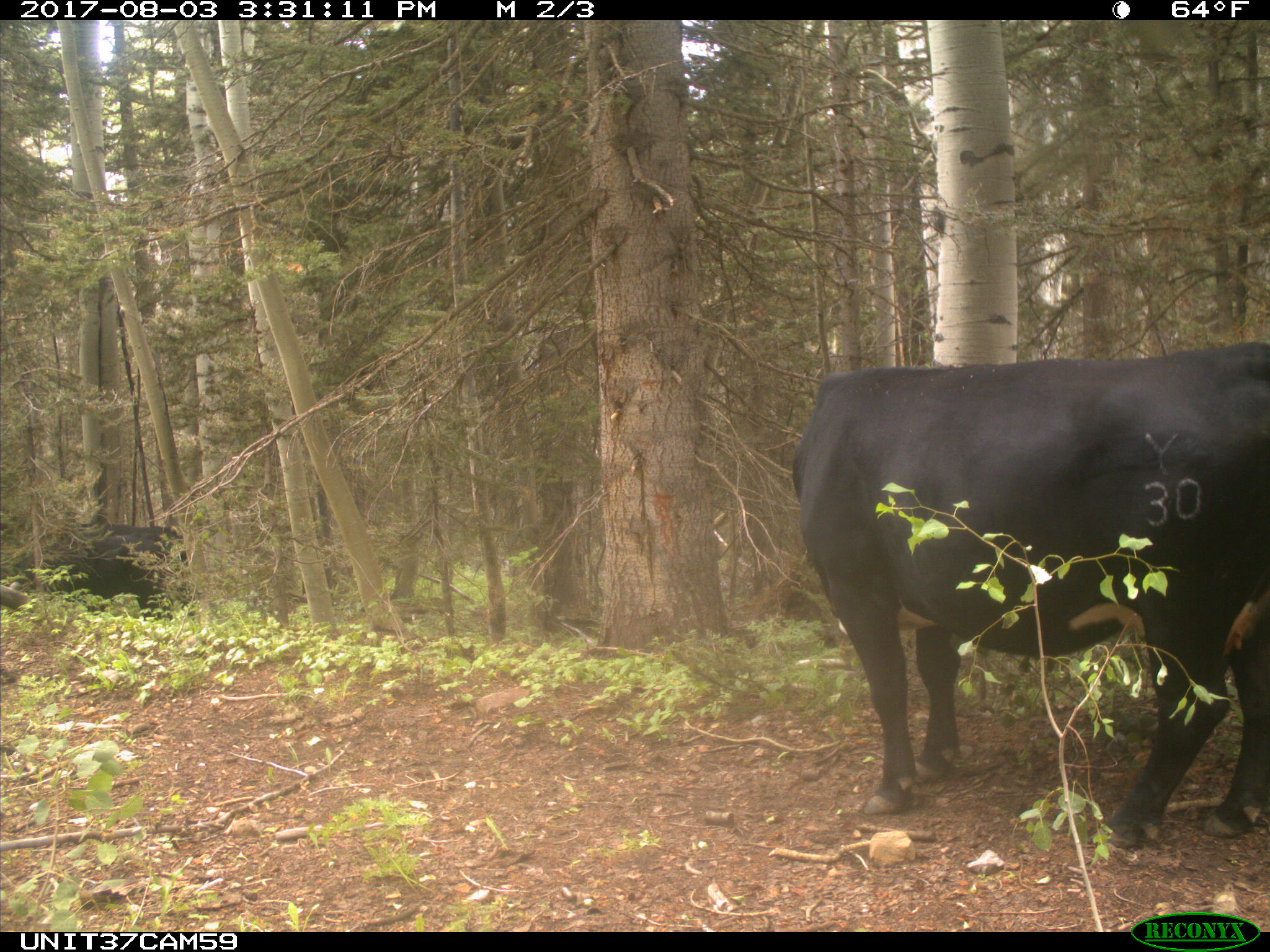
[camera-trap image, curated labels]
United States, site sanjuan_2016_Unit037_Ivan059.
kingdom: Animalia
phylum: Chordata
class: Mammalia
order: Artiodactyla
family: Bovidae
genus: Bos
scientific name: Bos taurus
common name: domestic cow